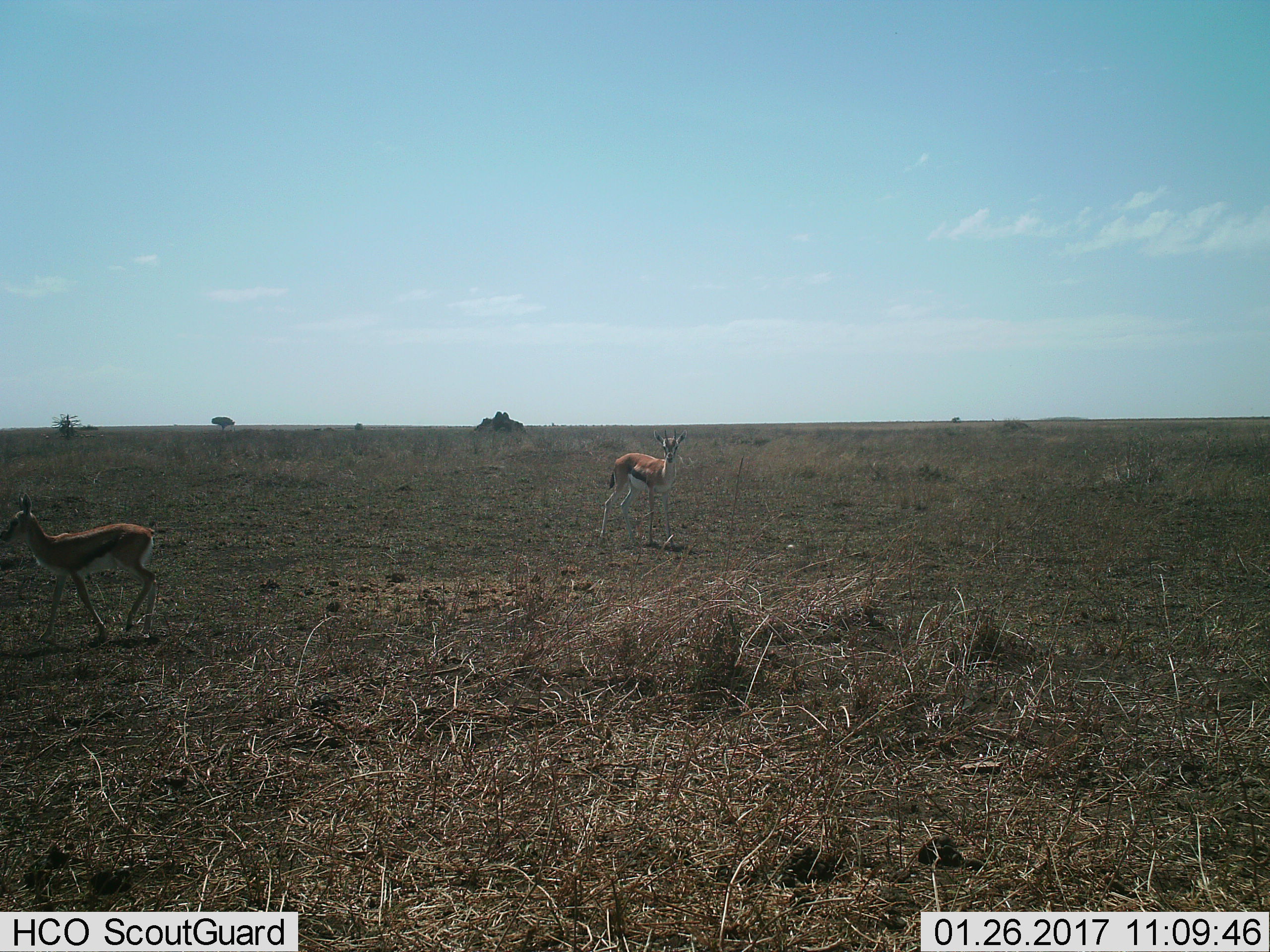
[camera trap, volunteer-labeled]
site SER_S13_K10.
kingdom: Animalia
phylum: Chordata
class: Mammalia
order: Artiodactyla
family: Bovidae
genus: Eudorcas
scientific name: Eudorcas thomsonii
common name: thomson's gazelle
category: gazellethomsons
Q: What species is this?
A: Gazellethomsons (thomson's gazelle) (Eudorcas thomsonii).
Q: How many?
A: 2.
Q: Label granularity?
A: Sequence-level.